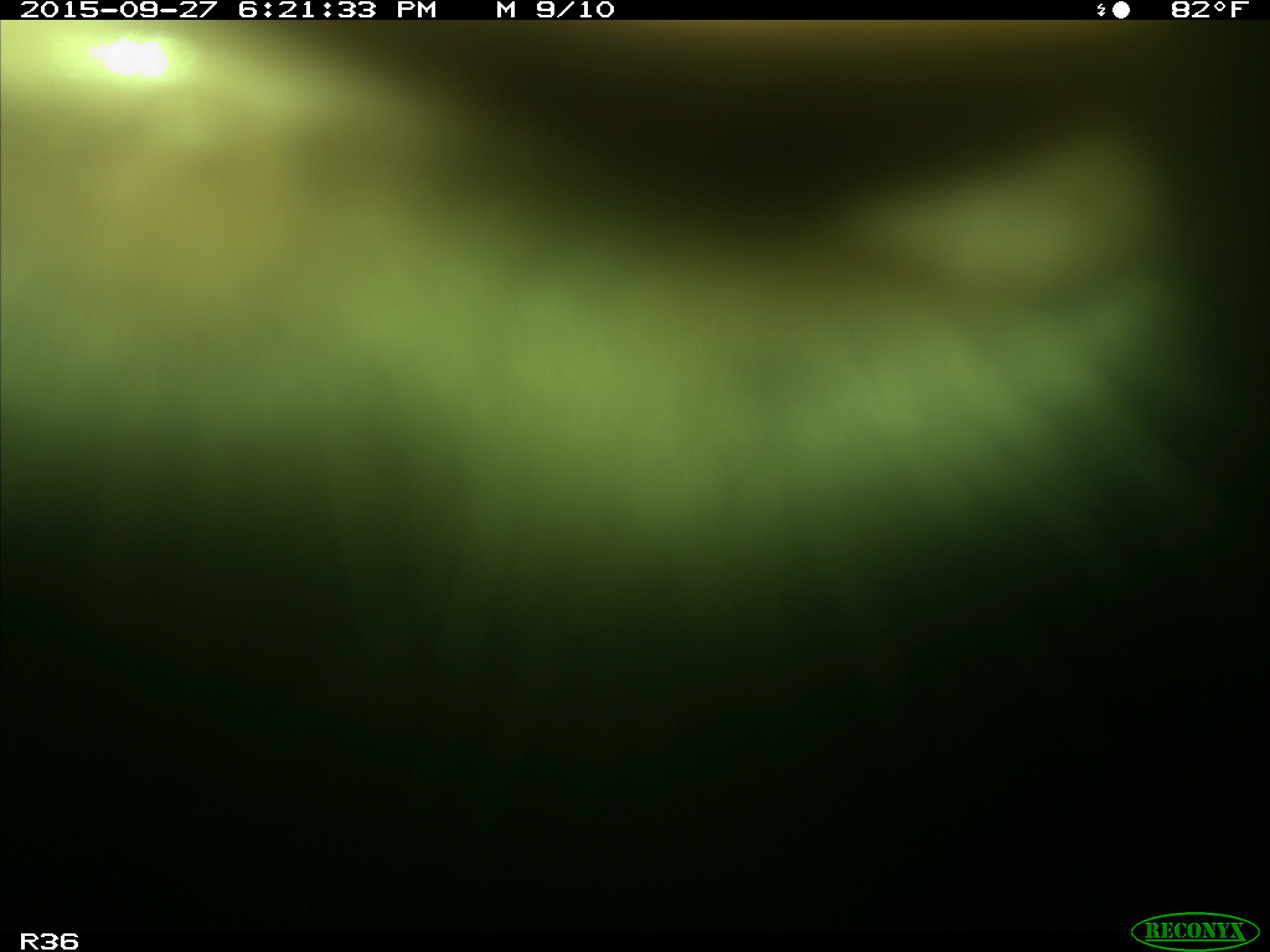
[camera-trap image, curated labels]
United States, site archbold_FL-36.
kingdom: Animalia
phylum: Chordata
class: Mammalia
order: Artiodactyla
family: Bovidae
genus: Bos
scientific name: Bos taurus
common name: domestic cow